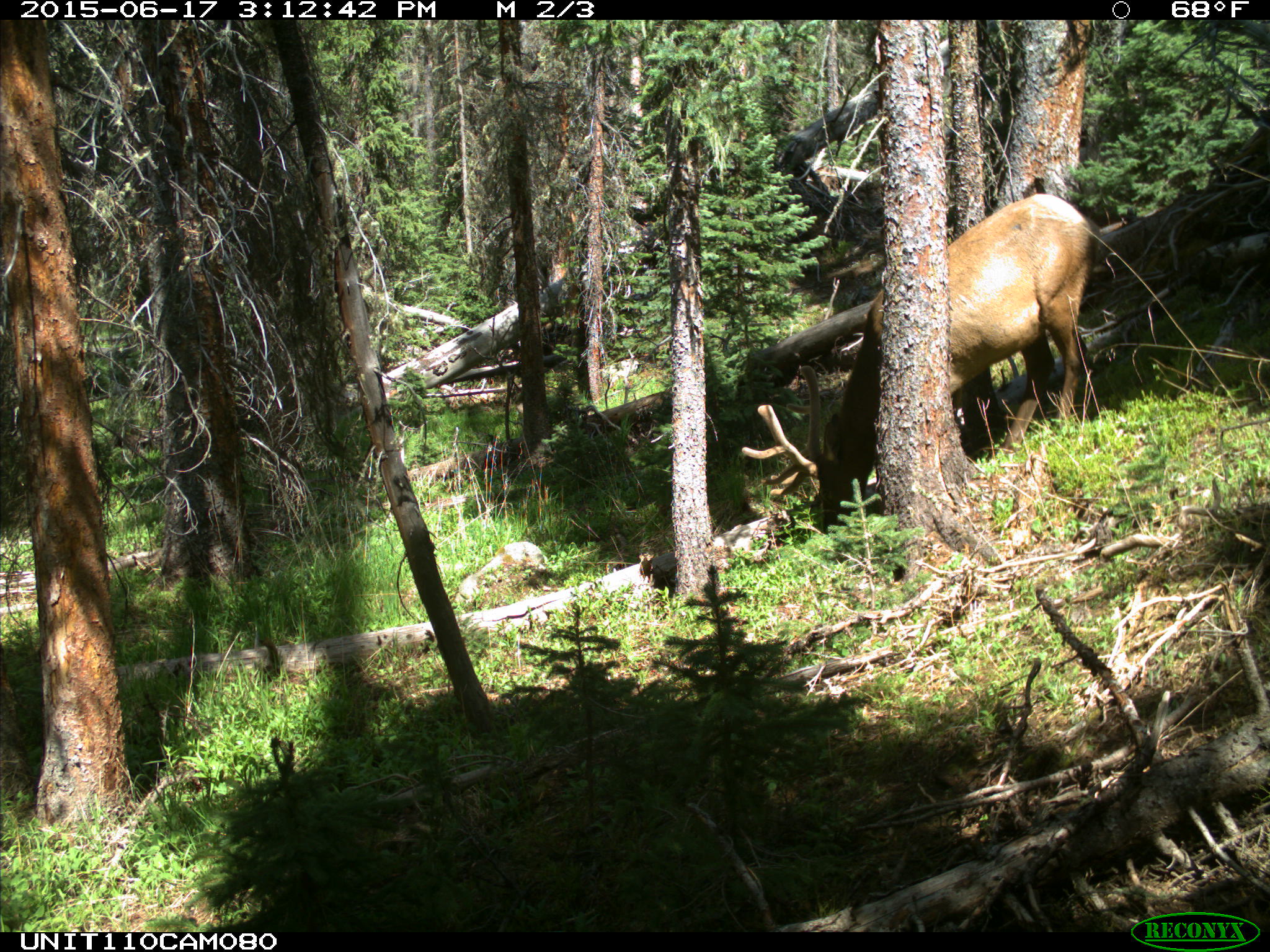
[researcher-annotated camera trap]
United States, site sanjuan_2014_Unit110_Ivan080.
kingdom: Animalia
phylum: Chordata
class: Mammalia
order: Artiodactyla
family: Cervidae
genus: Cervus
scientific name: Cervus elaphus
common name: red deer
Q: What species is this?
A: Cervus elaphus (red deer).